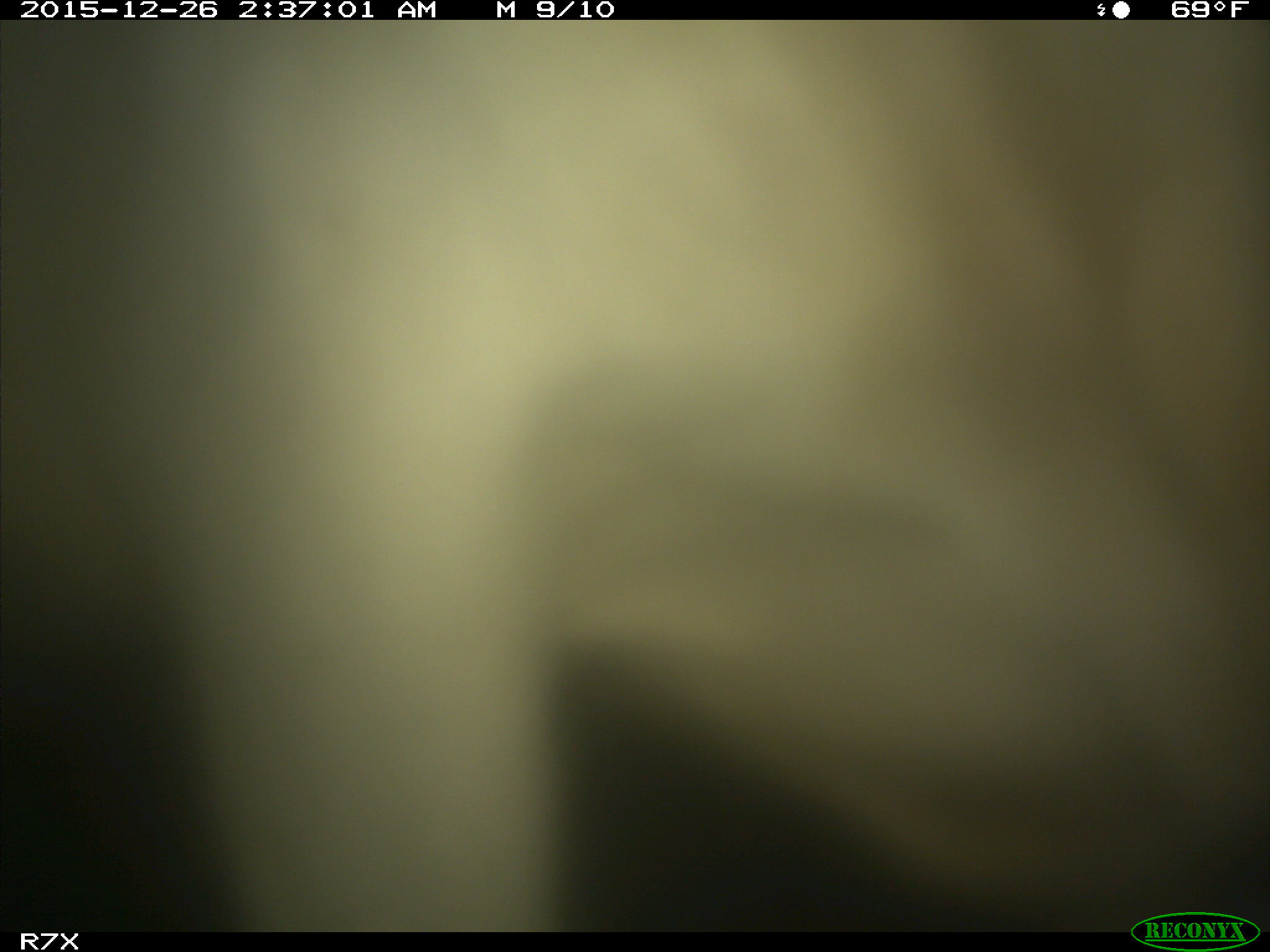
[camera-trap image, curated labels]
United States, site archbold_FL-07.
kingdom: Animalia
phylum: Chordata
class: Mammalia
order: Artiodactyla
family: Bovidae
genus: Bos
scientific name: Bos taurus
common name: domestic cow